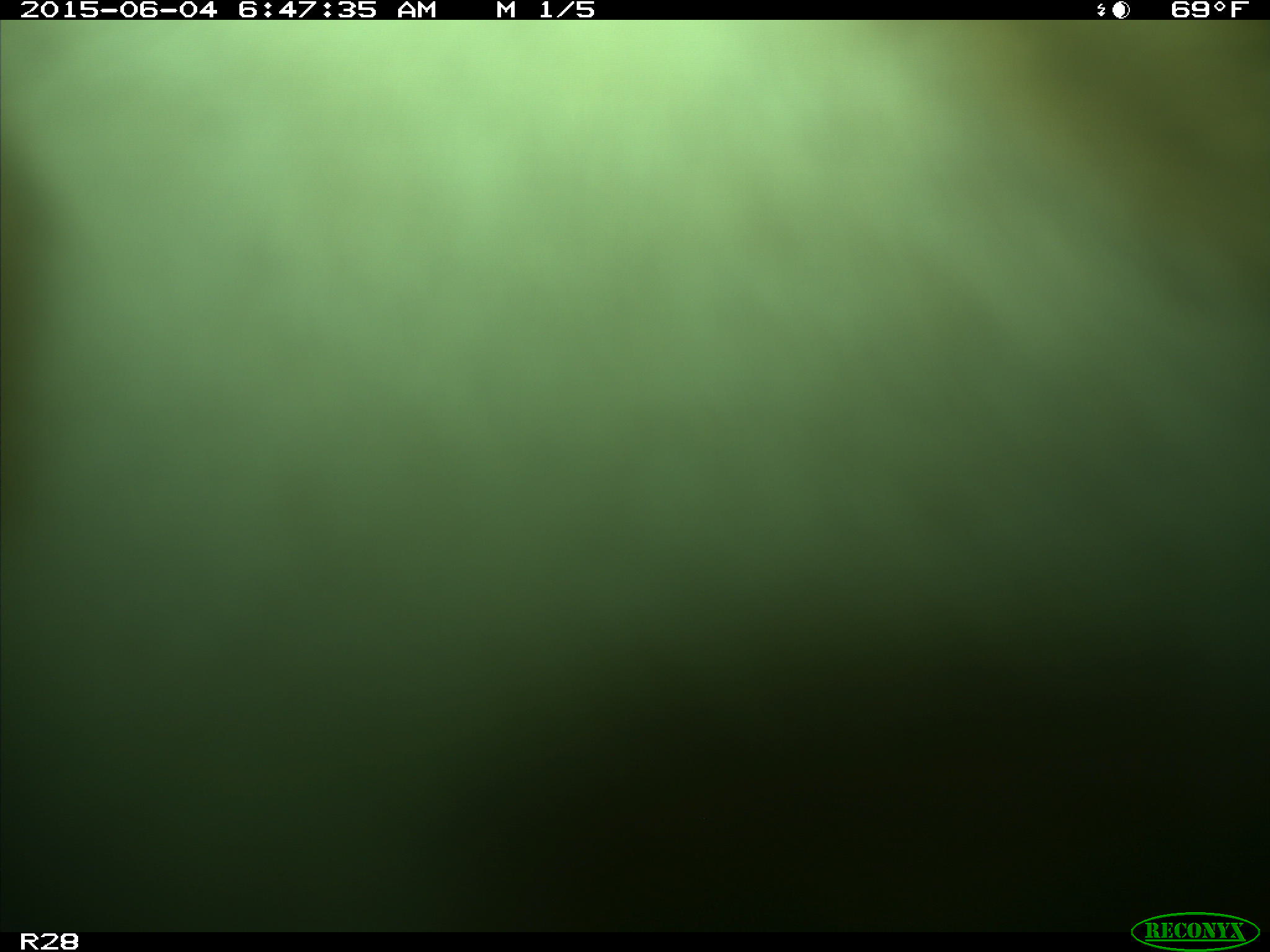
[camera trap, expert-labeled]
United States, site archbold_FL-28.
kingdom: Animalia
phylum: Chordata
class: Mammalia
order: Artiodactyla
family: Bovidae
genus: Bos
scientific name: Bos taurus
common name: domestic cow